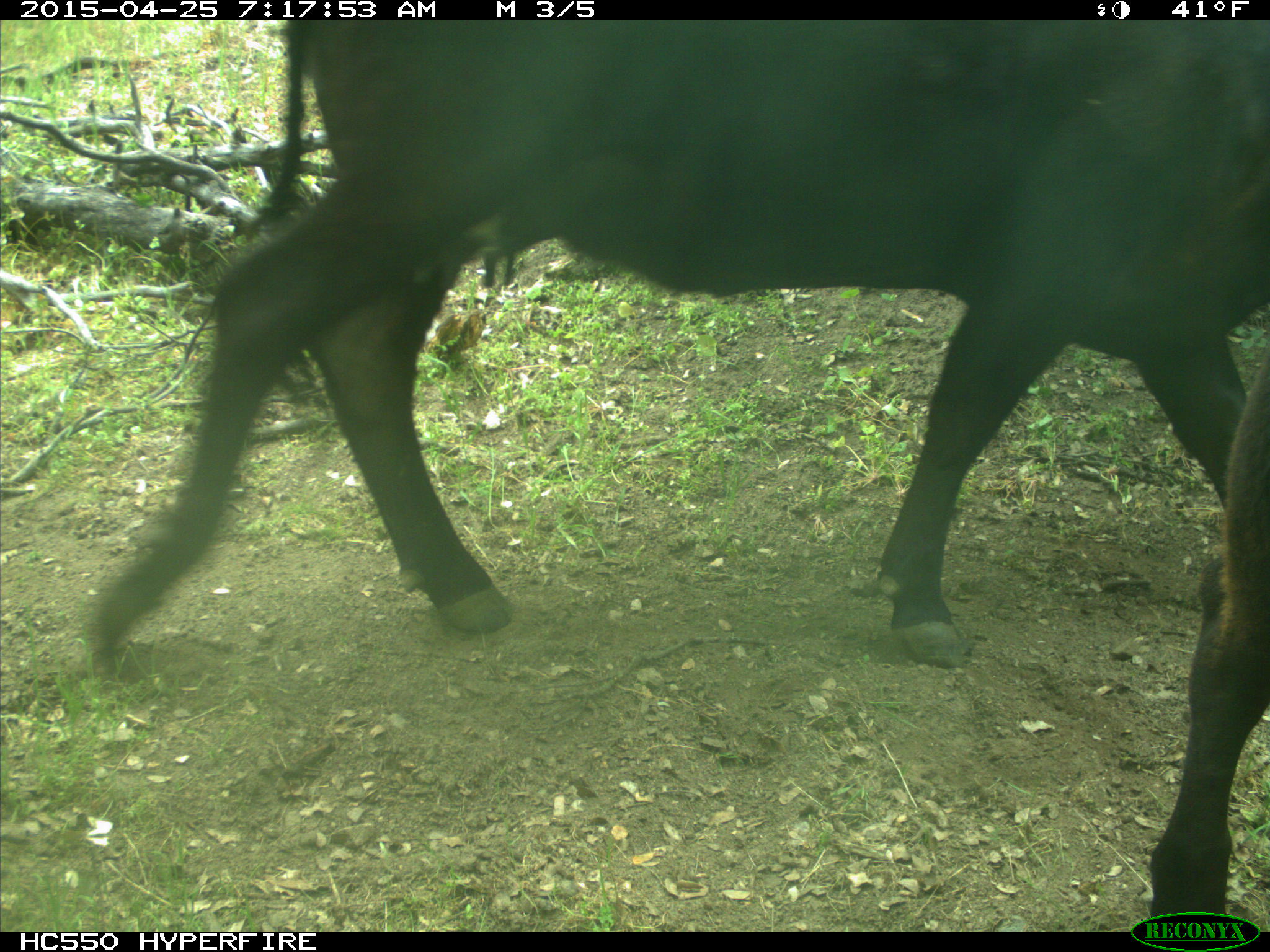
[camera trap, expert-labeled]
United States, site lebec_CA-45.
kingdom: Animalia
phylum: Chordata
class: Mammalia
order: Artiodactyla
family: Bovidae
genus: Bos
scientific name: Bos taurus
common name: domestic cow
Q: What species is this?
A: Bos taurus (domestic cow).